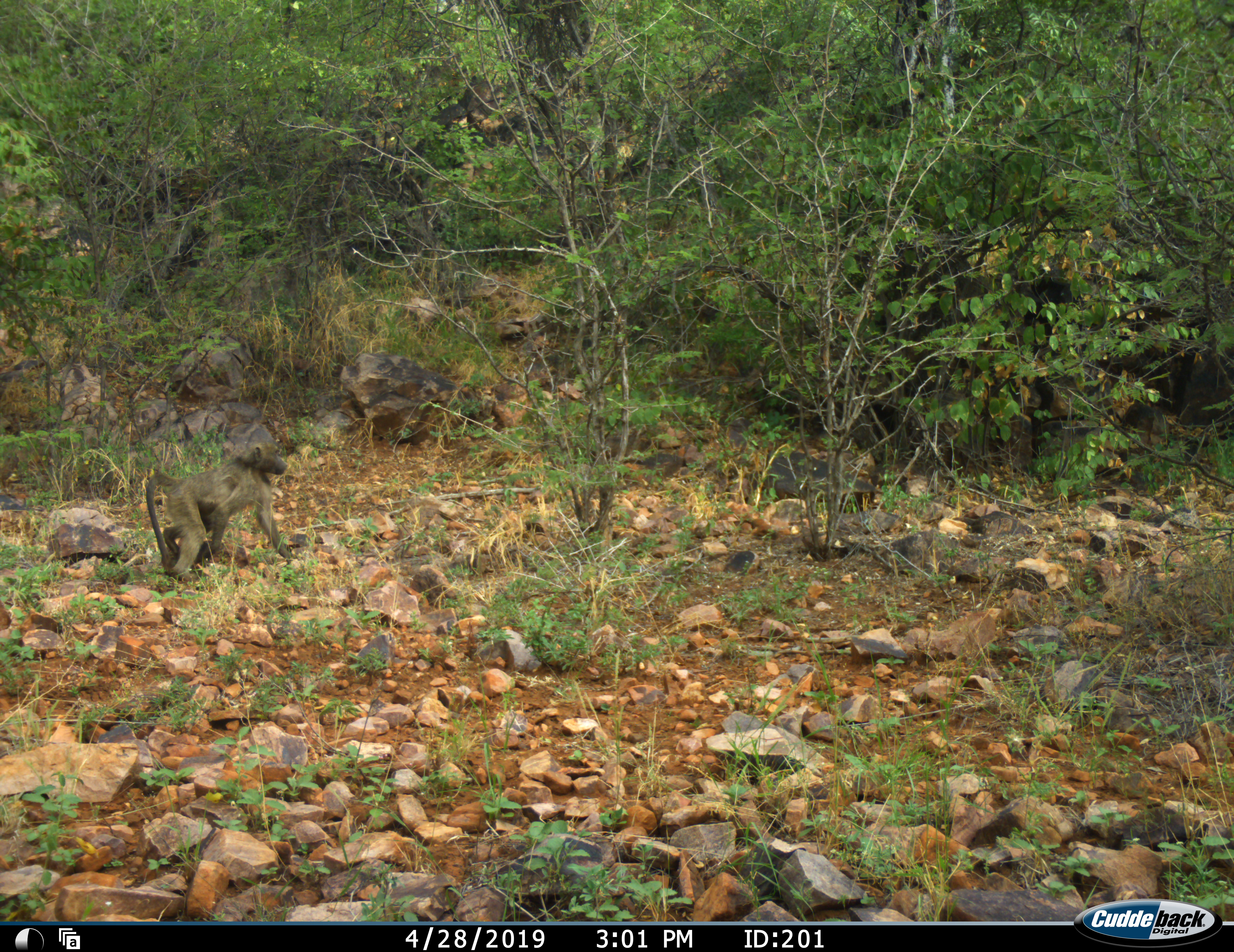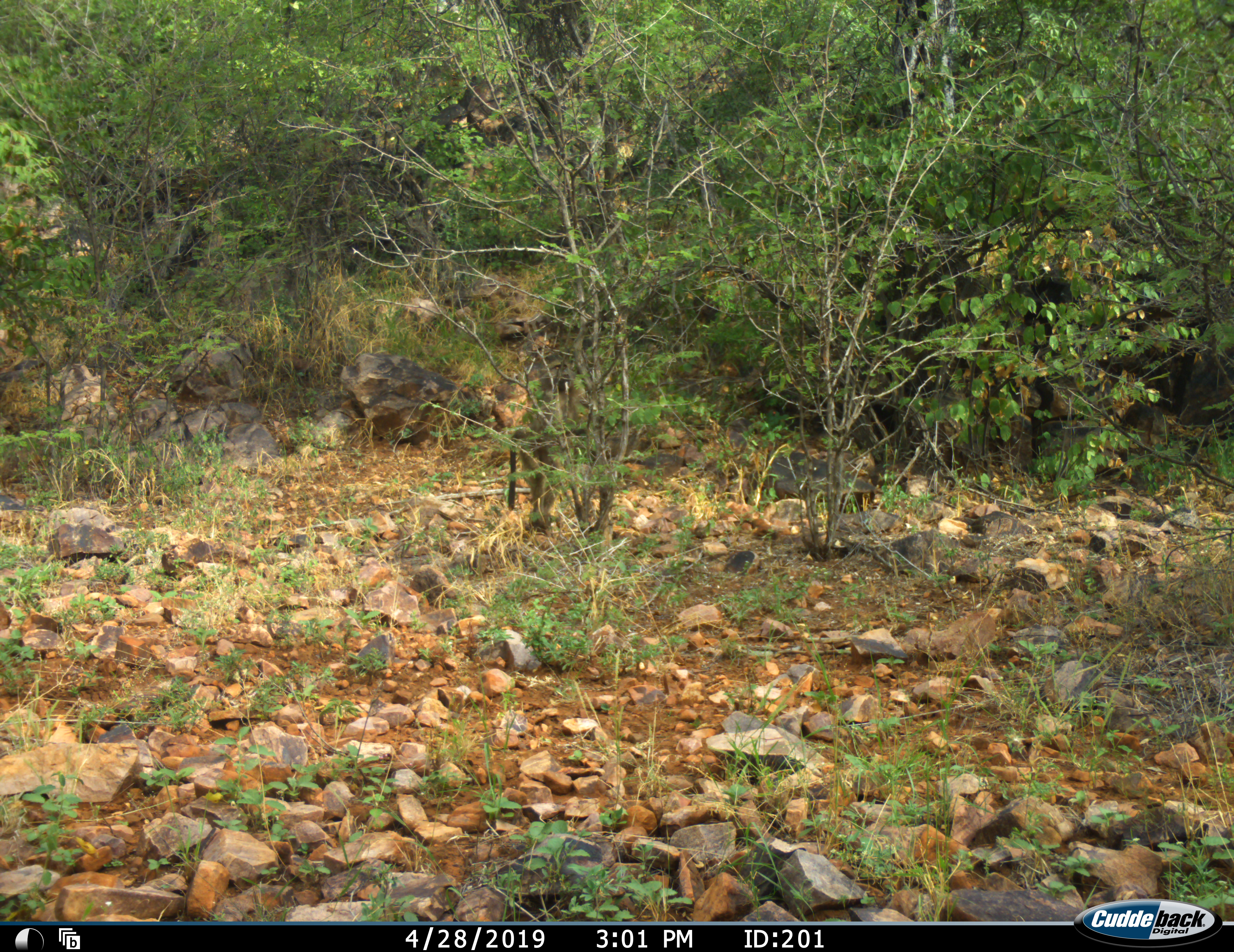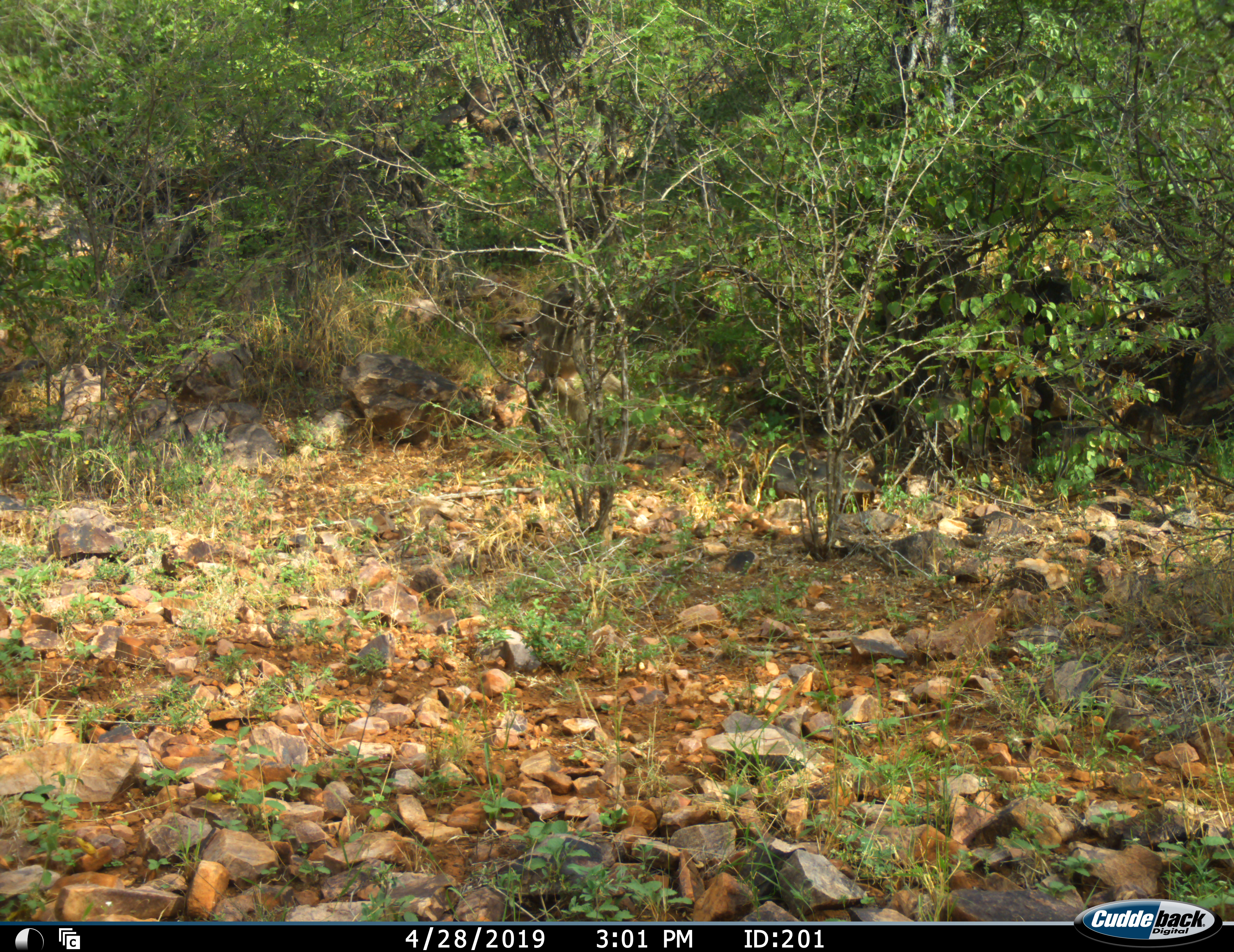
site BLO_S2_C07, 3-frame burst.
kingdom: Animalia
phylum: Chordata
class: Mammalia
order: Primates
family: Cercopithecidae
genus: Papio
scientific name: Papio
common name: baboon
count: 1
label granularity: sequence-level